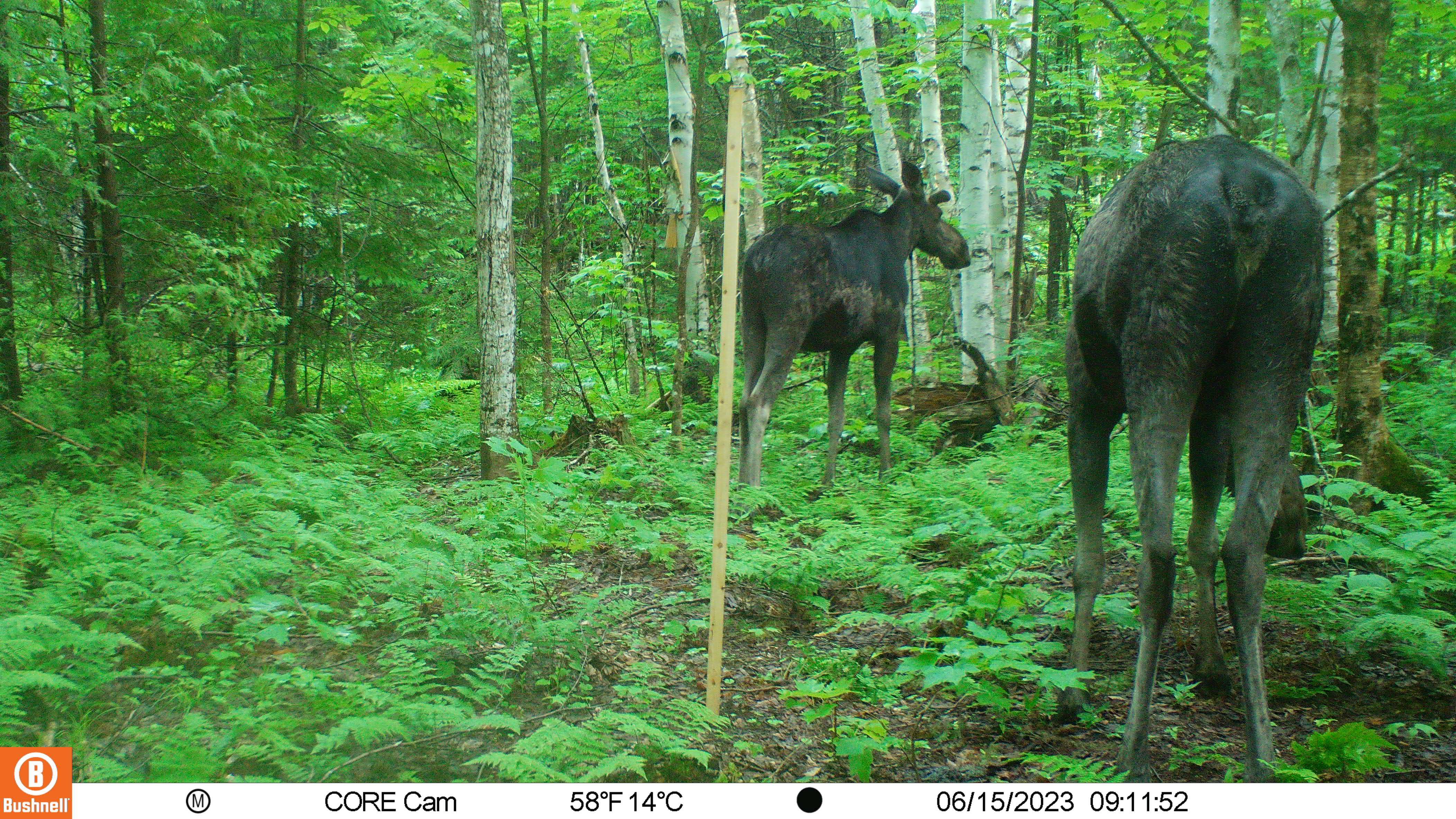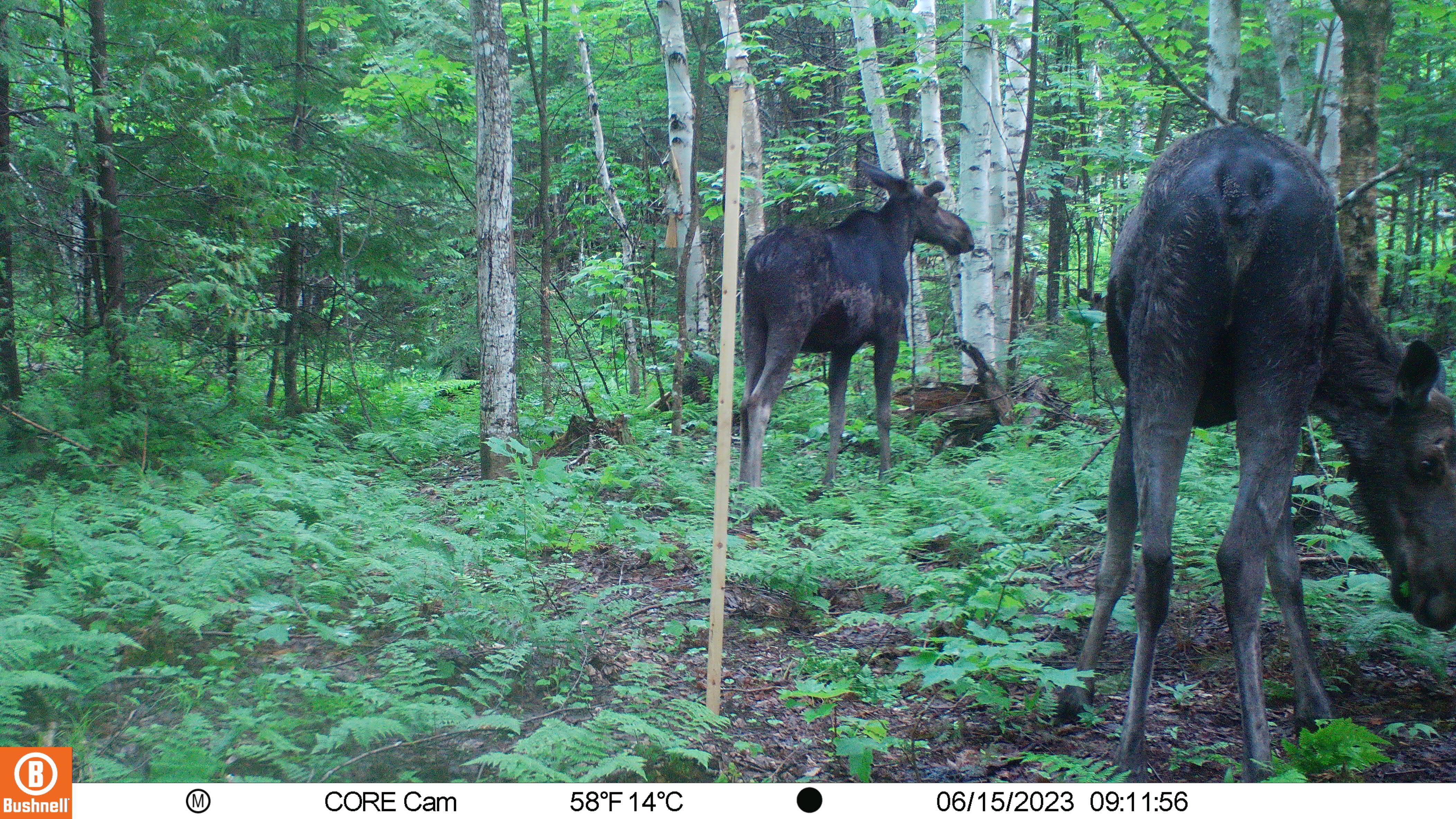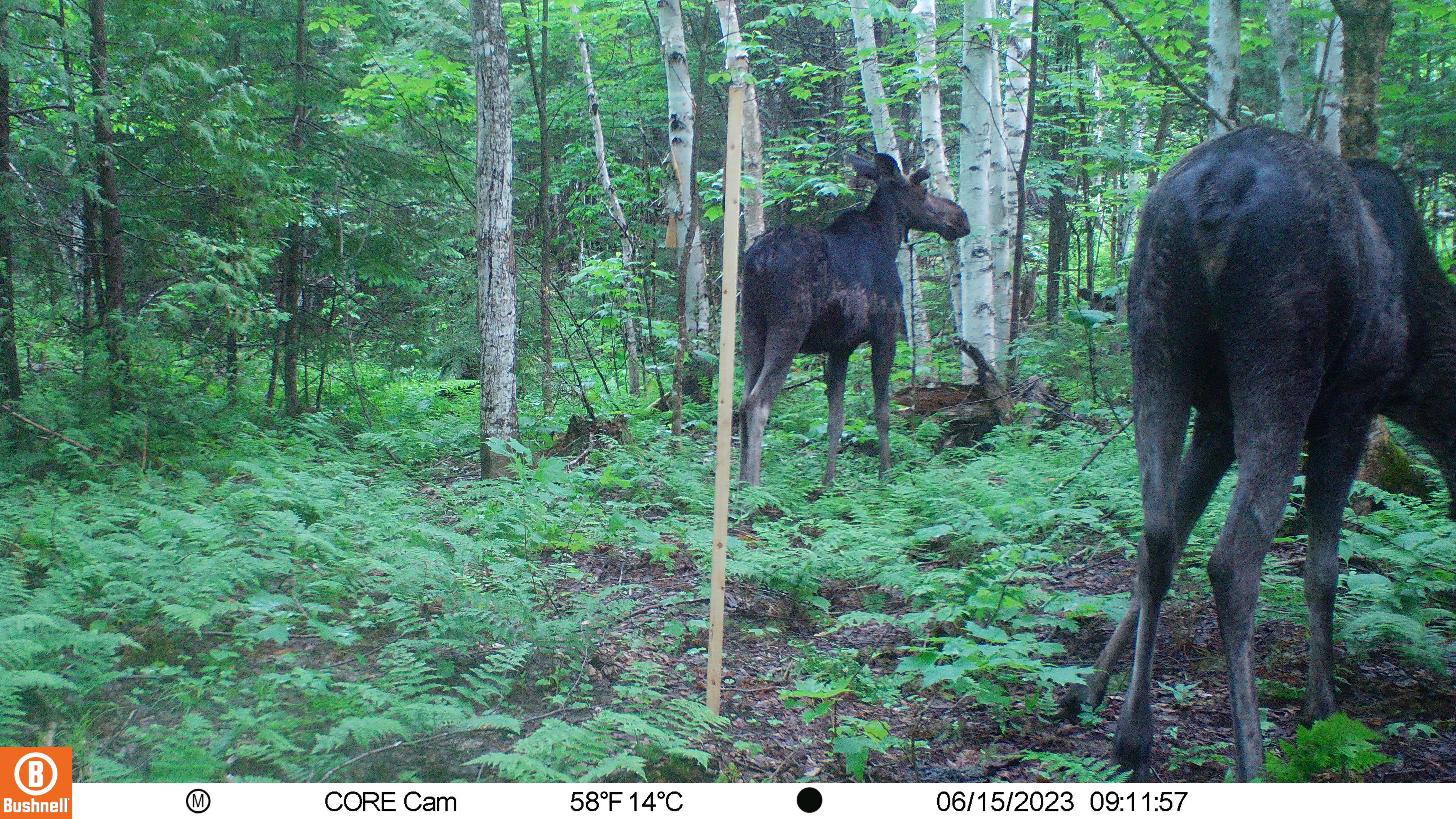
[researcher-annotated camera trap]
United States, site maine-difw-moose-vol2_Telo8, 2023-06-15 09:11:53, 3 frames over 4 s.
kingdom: Animalia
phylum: Chordata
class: Mammalia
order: Artiodactyla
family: Cervidae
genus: Alces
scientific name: Alces alces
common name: moose